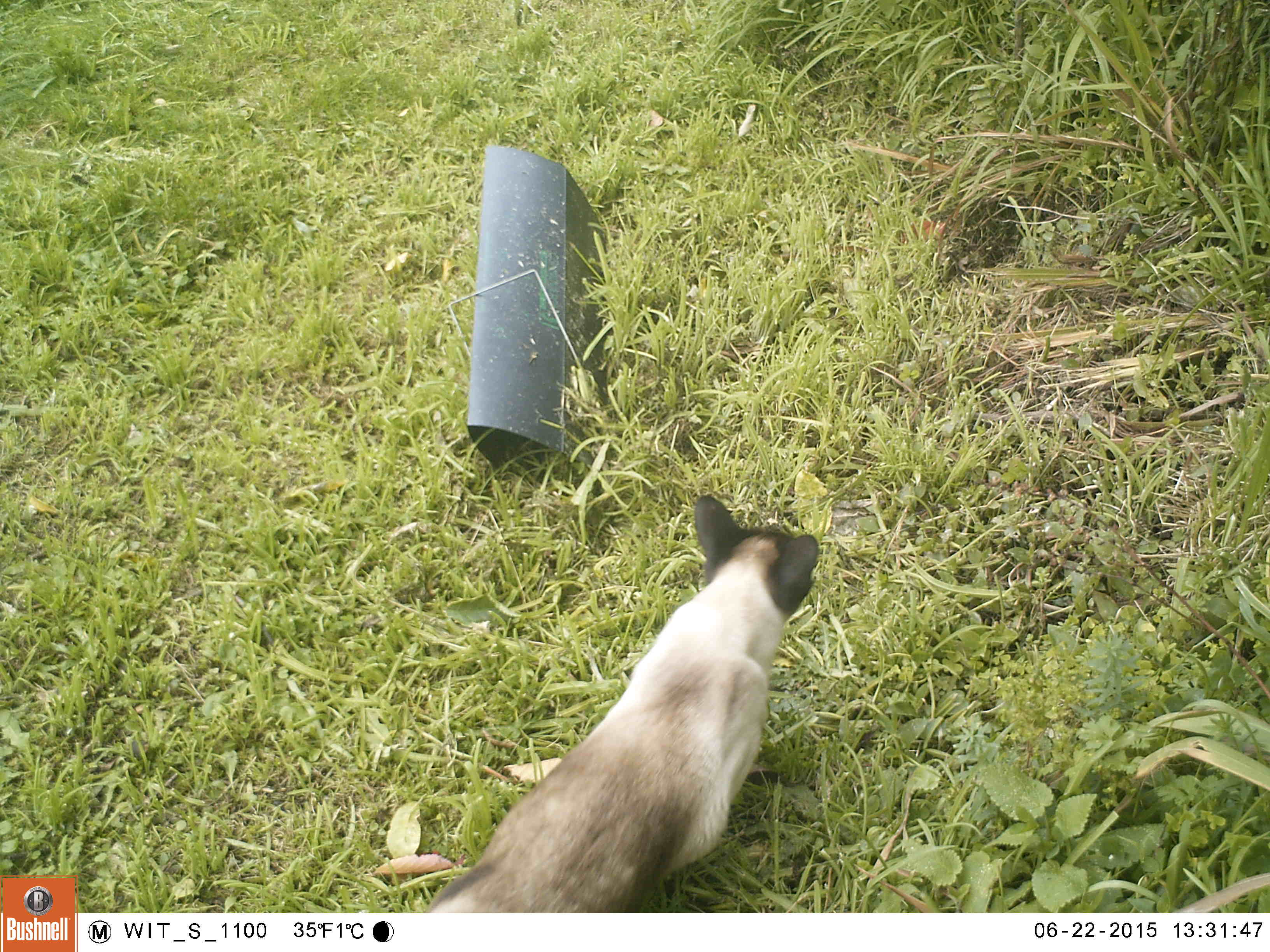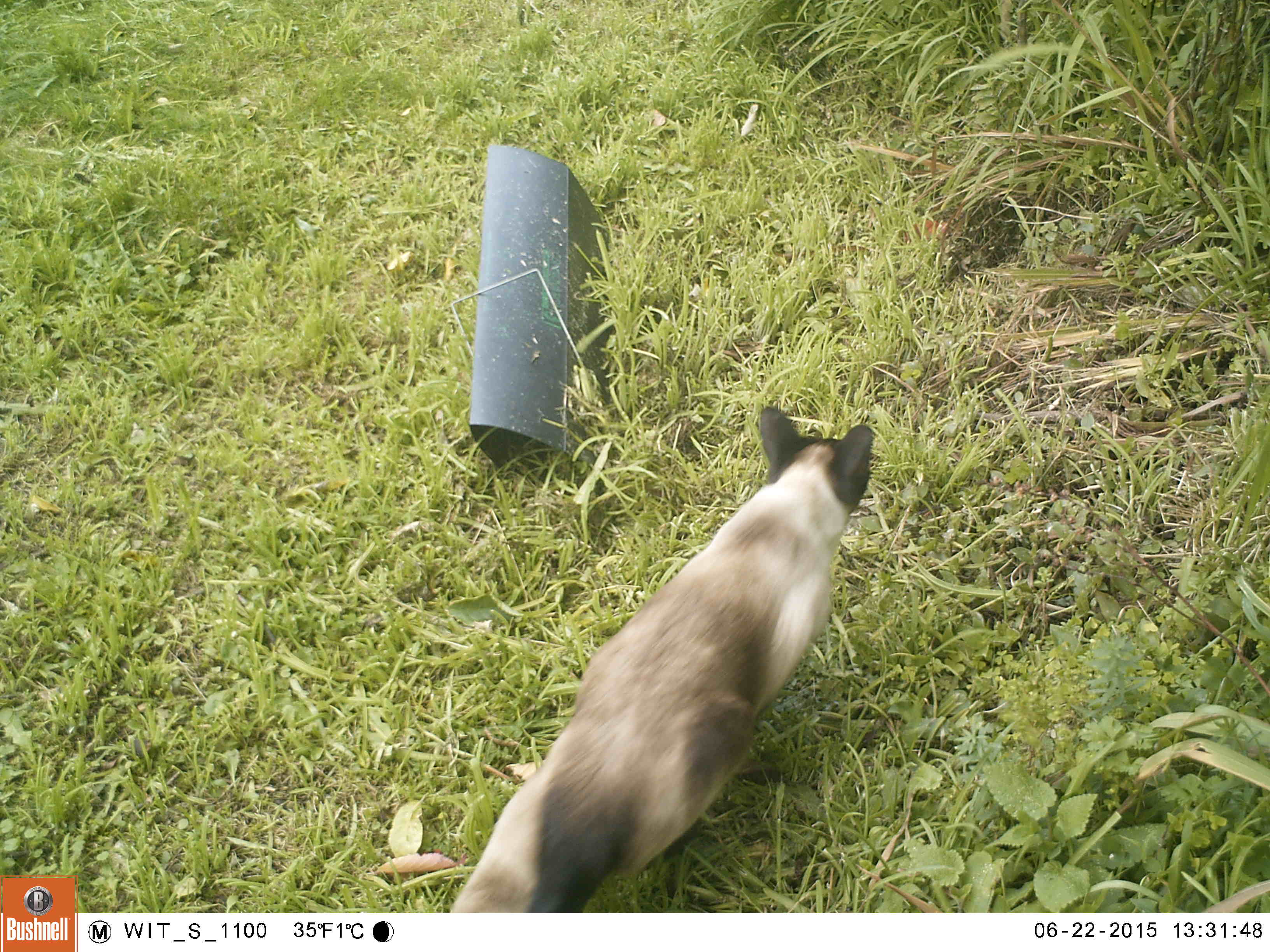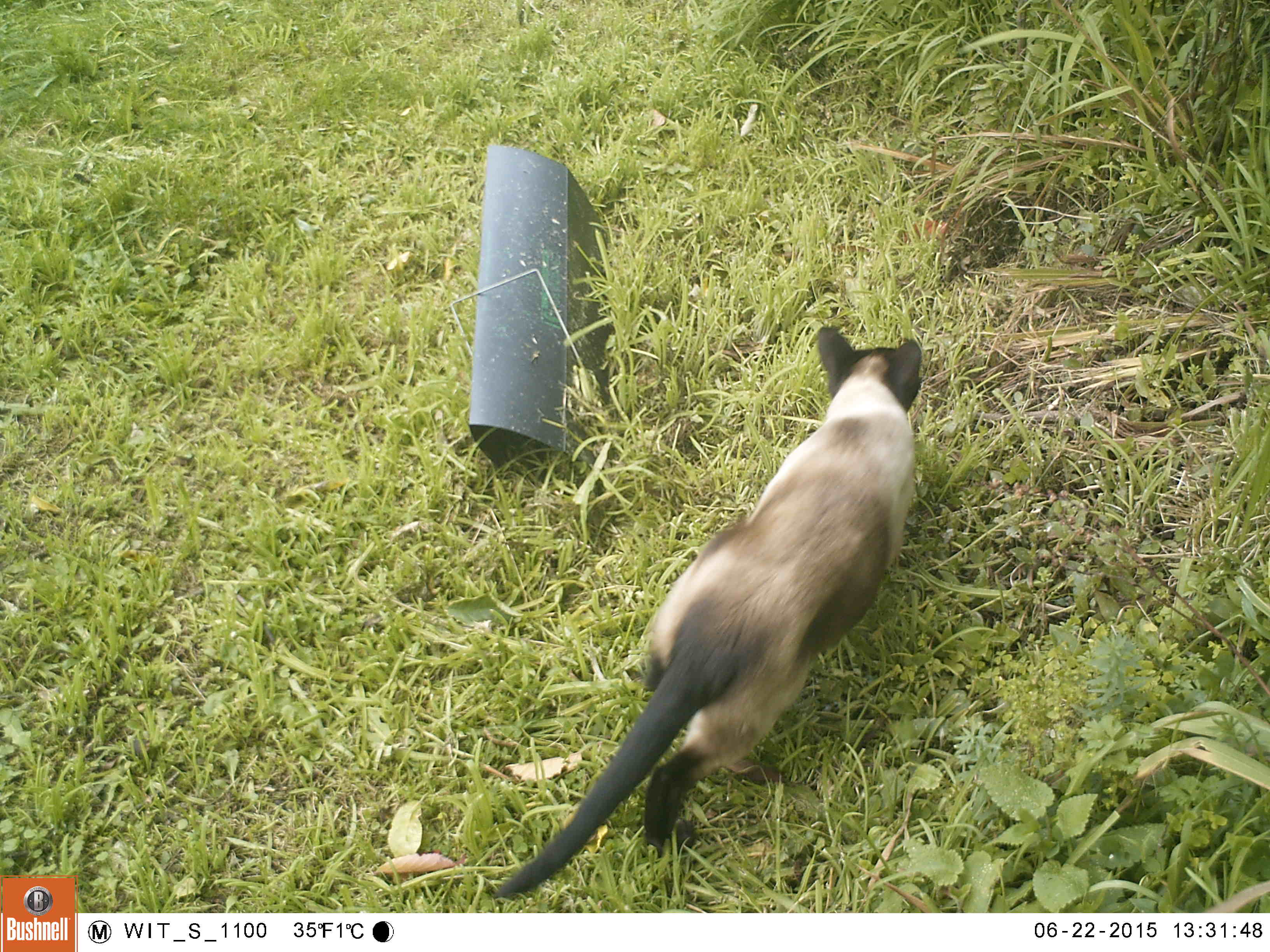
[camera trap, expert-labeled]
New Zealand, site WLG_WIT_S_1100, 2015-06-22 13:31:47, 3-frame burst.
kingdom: Animalia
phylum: Chordata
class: Mammalia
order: Carnivora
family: Felidae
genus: Felis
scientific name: Felis catus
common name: domestic cat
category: cat